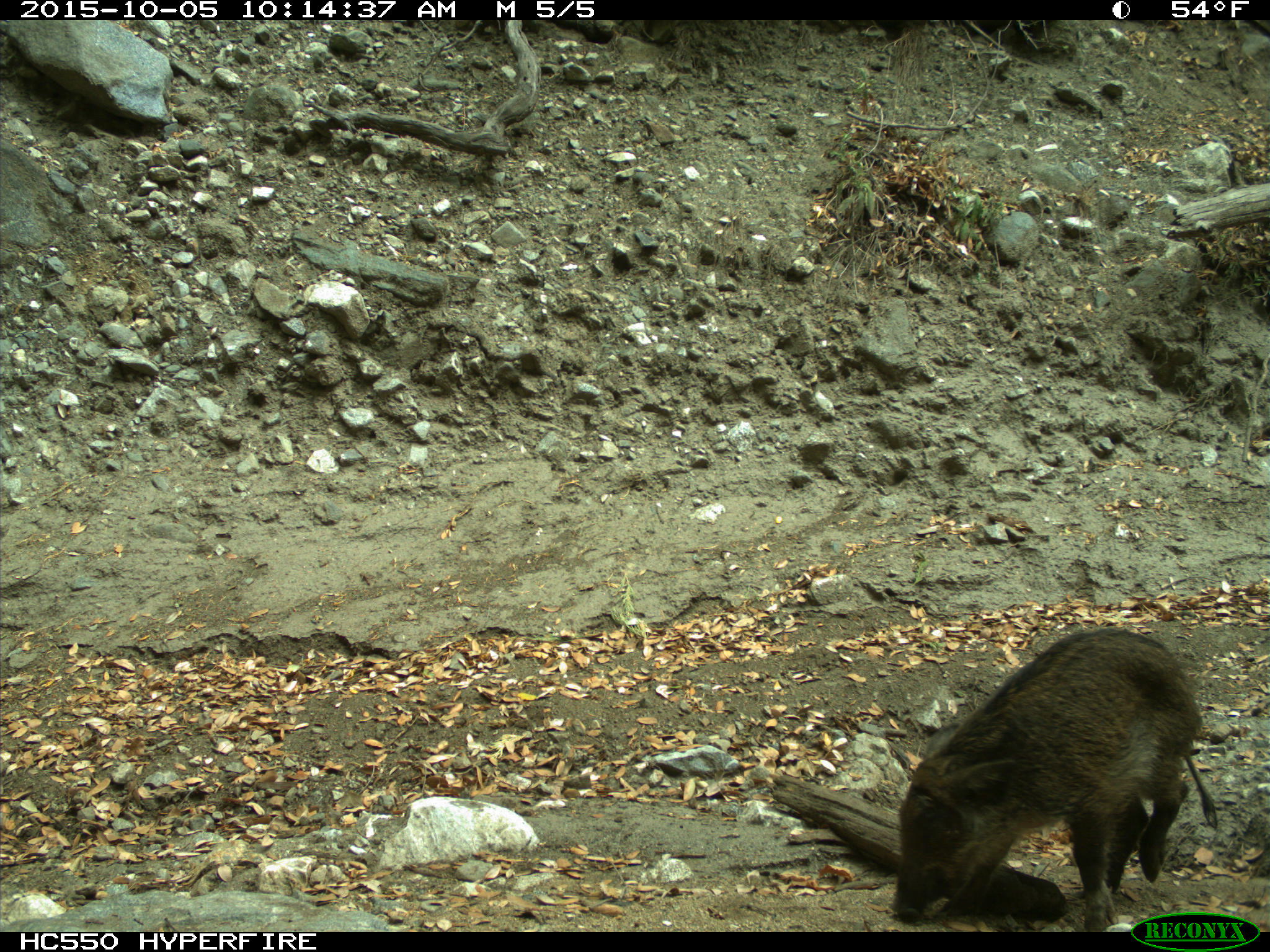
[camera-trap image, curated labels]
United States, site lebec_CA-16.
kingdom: Animalia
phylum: Chordata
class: Mammalia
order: Artiodactyla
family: Suidae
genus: Sus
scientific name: Sus scrofa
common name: wild boar